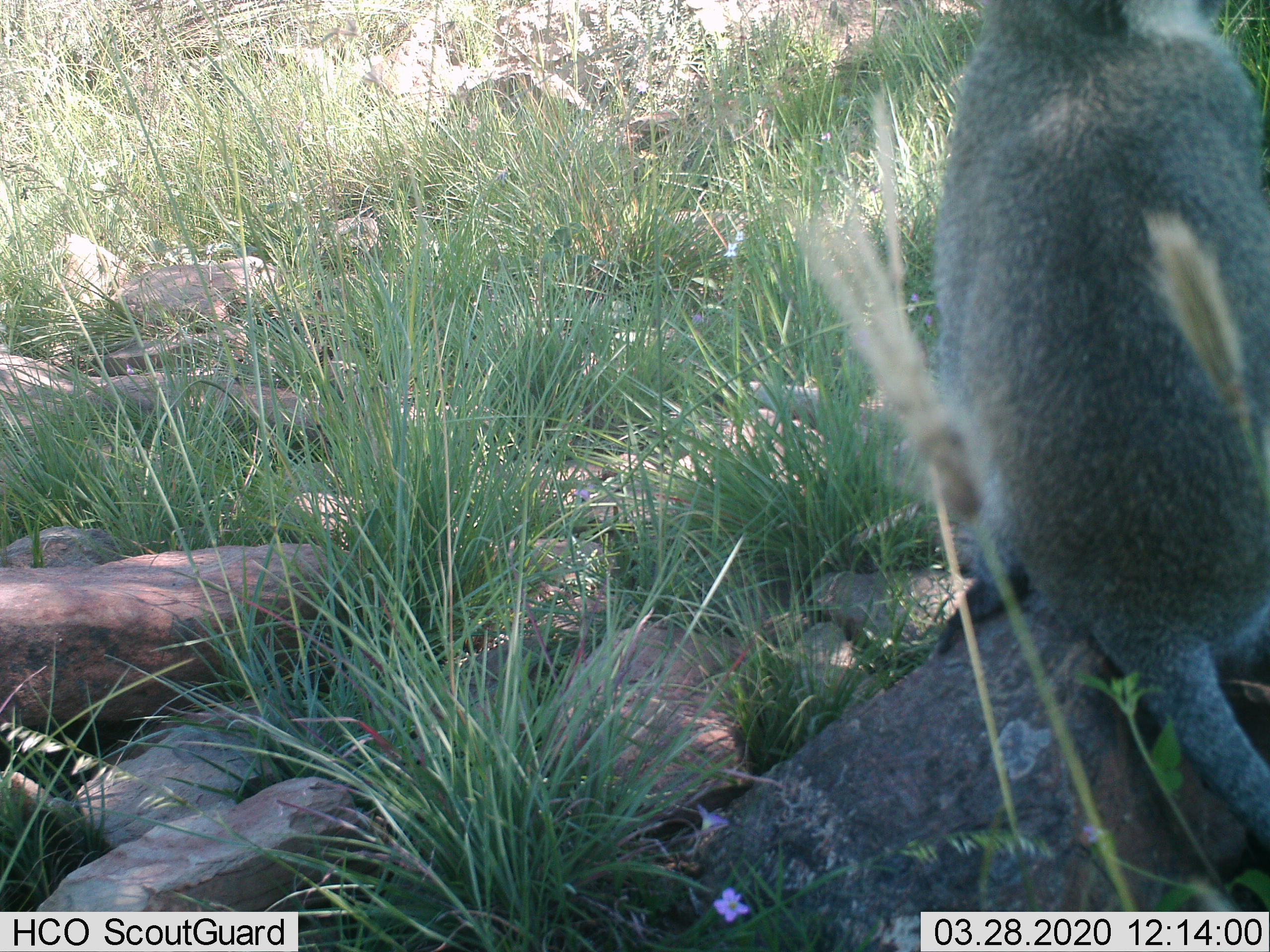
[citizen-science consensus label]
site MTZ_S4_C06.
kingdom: Animalia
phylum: Chordata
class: Mammalia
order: Primates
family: Cercopithecidae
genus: Chlorocebus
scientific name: Chlorocebus pygerythrus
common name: vervet monkey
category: monkeyvervet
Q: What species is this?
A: Monkeyvervet (vervet monkey) (Chlorocebus pygerythrus).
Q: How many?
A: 1.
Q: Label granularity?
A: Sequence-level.